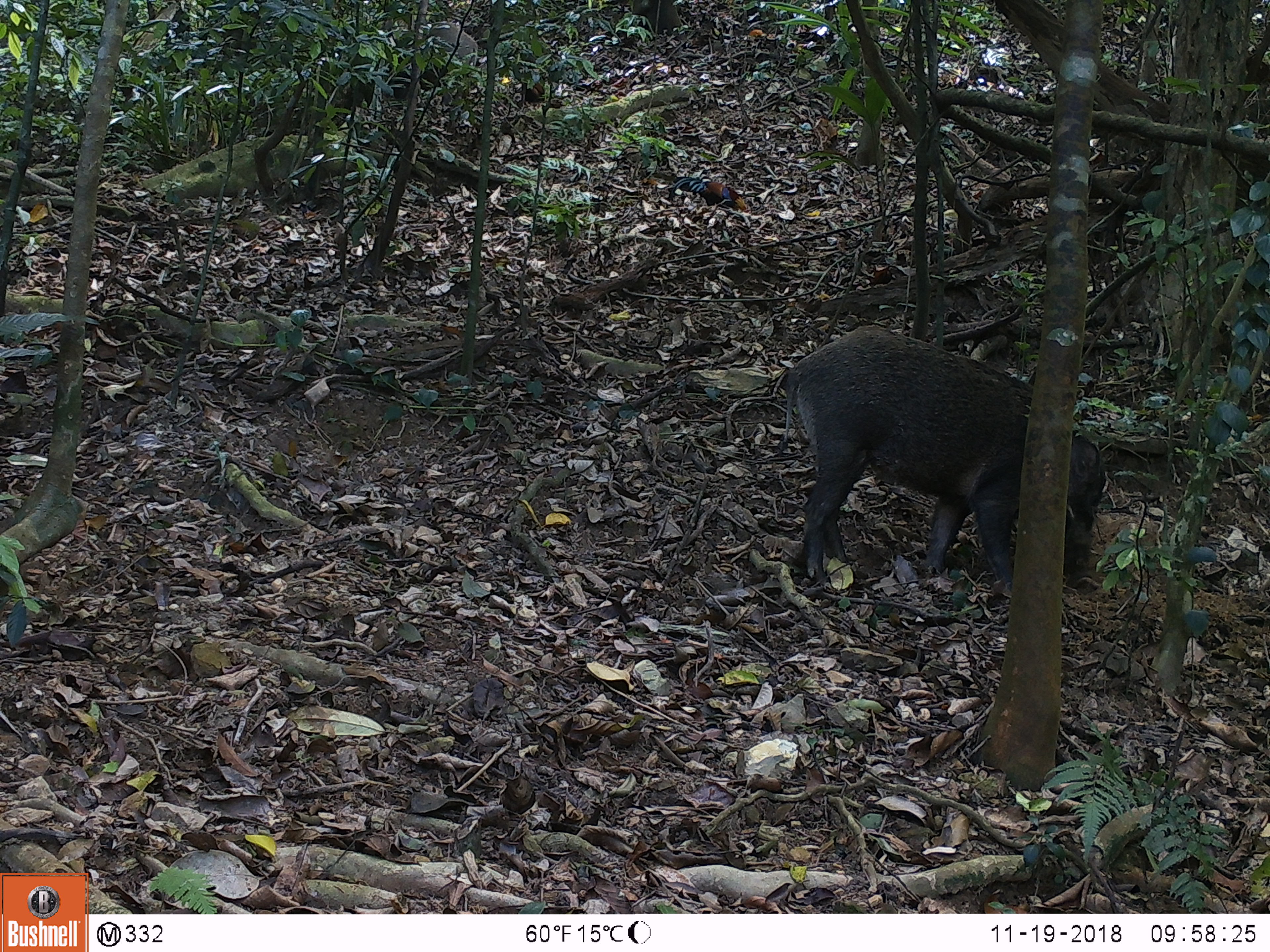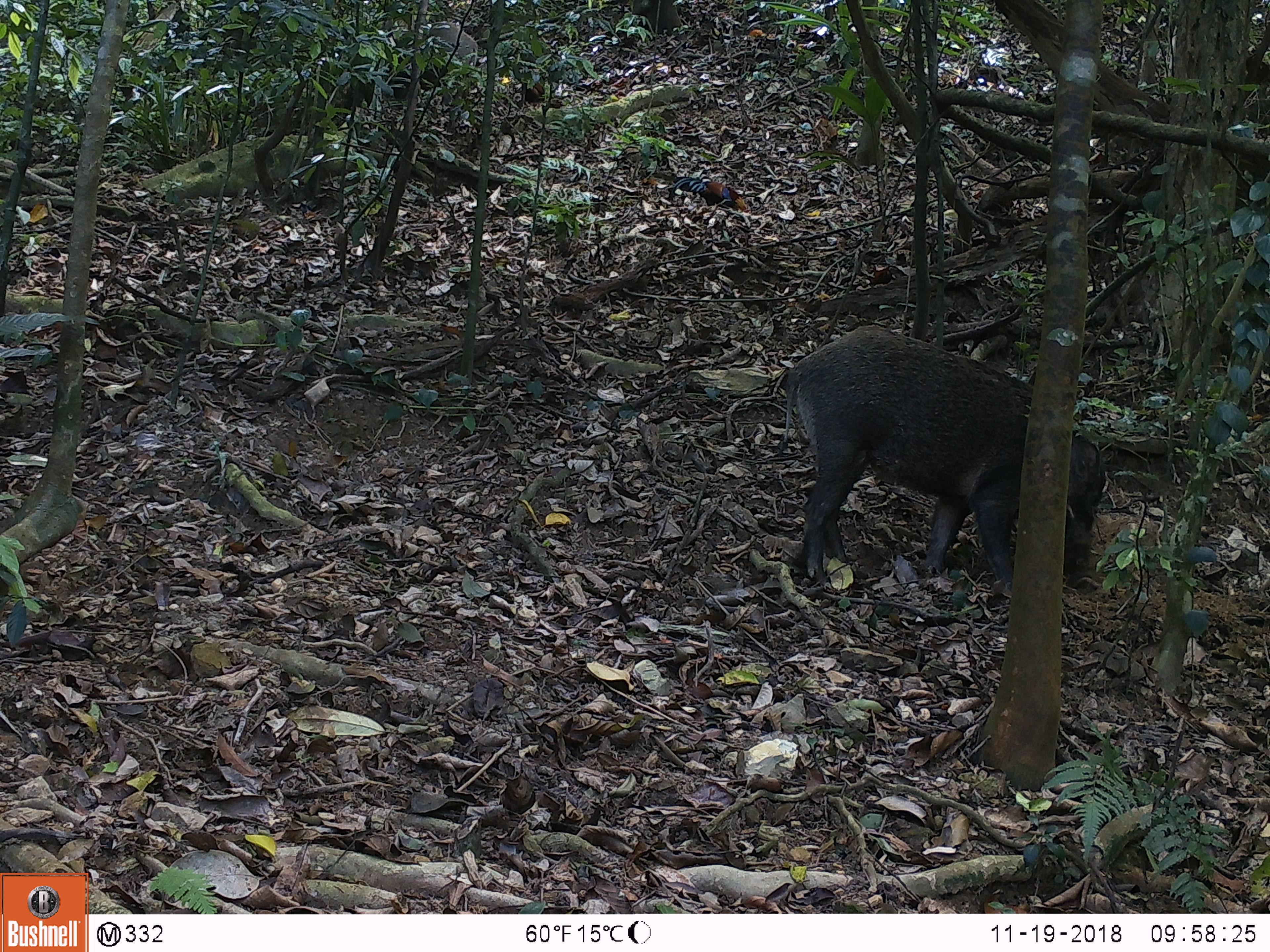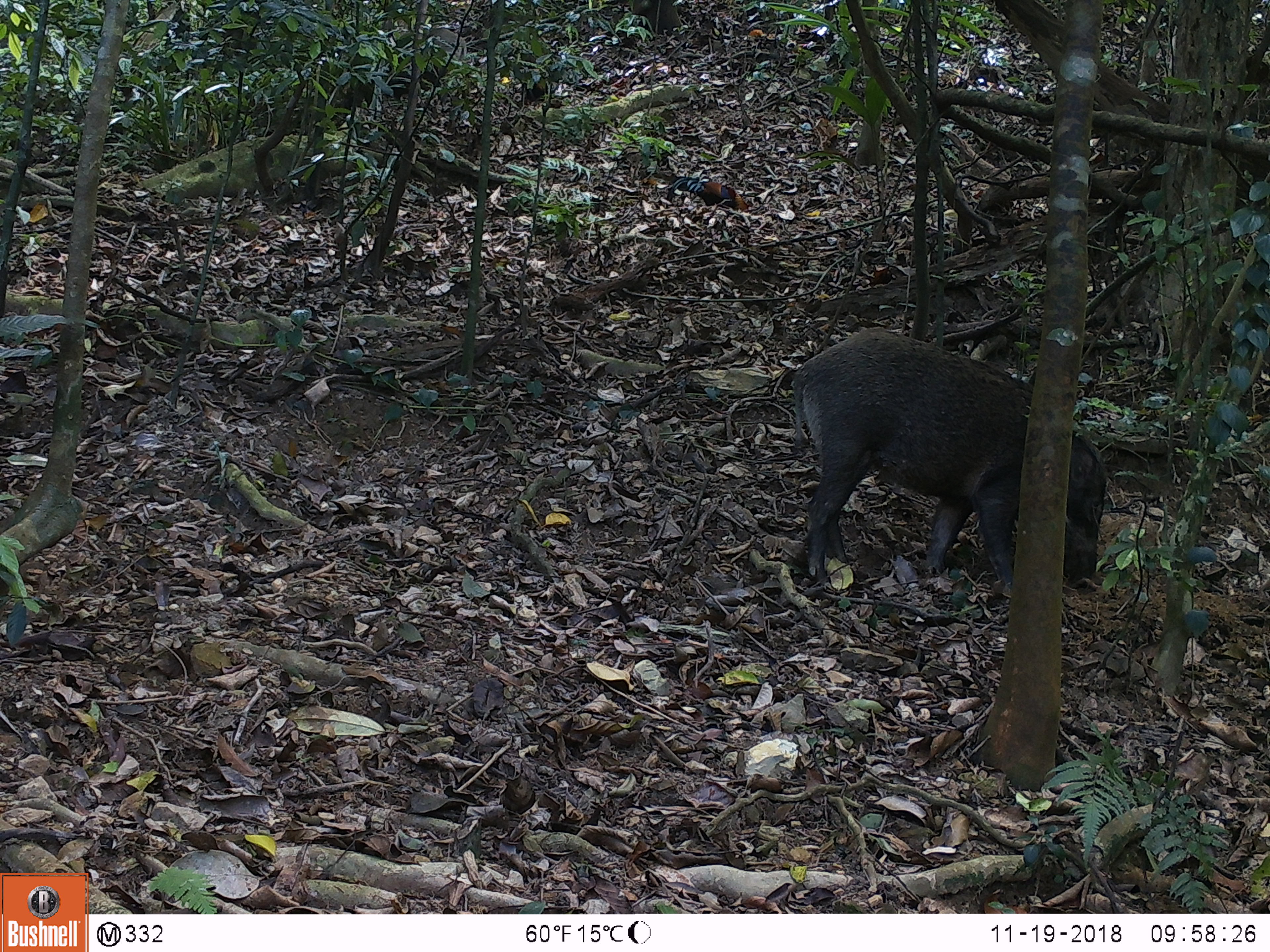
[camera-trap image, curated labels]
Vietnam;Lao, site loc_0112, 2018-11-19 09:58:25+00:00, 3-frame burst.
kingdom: Animalia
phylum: Chordata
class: Aves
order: Galliformes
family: Phasianidae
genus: Gallus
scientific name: Gallus gallus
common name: red junglefowl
Red junglefowl (Gallus gallus). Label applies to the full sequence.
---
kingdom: Animalia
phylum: Chordata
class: Mammalia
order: Artiodactyla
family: Suidae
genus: Sus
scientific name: Sus scrofa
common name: eurasian wild pig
Eurasian wild pig (Sus scrofa). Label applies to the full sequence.